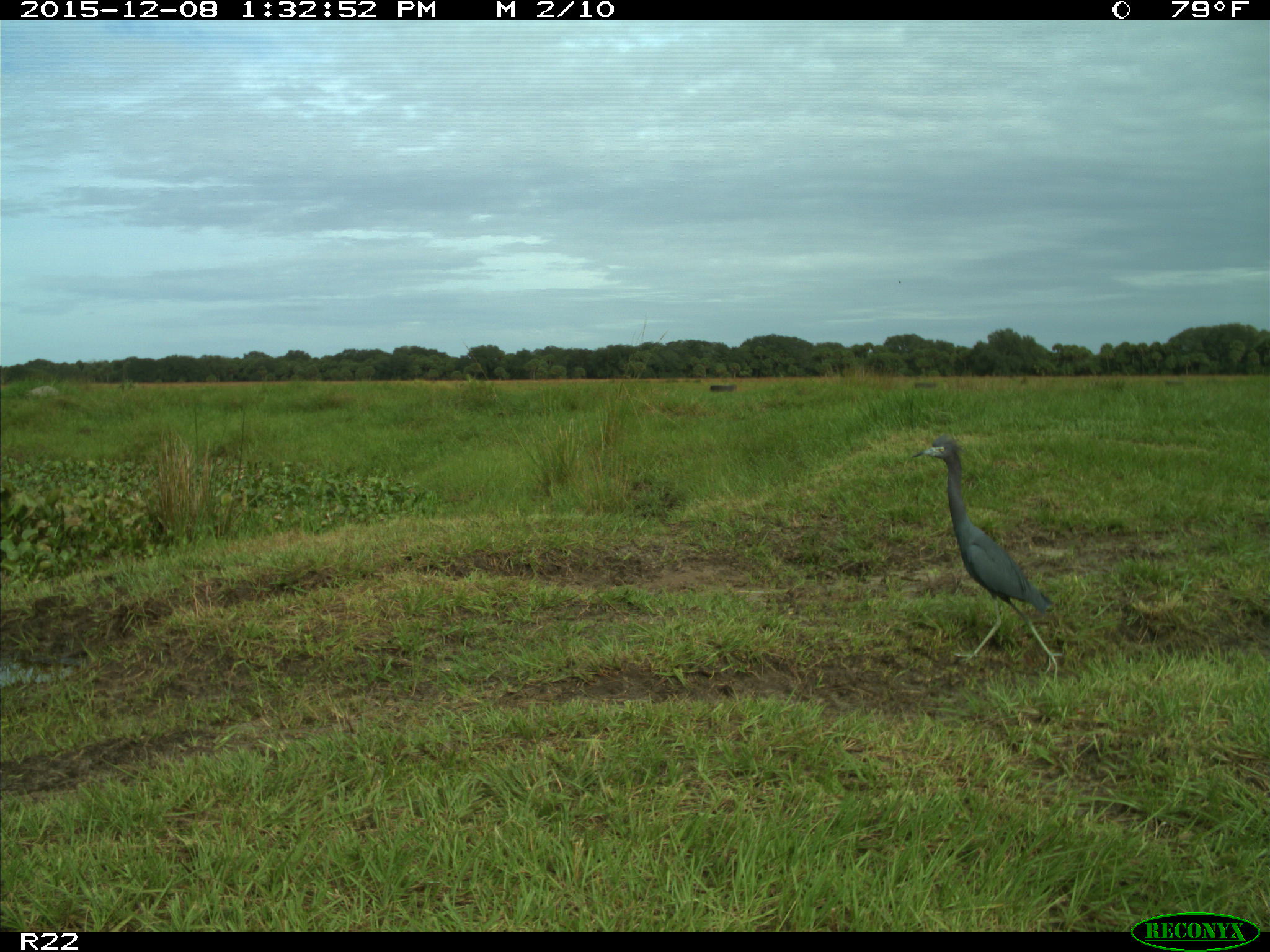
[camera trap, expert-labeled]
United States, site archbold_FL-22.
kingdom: Animalia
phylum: Chordata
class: Aves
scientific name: Aves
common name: birds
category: unidentified bird